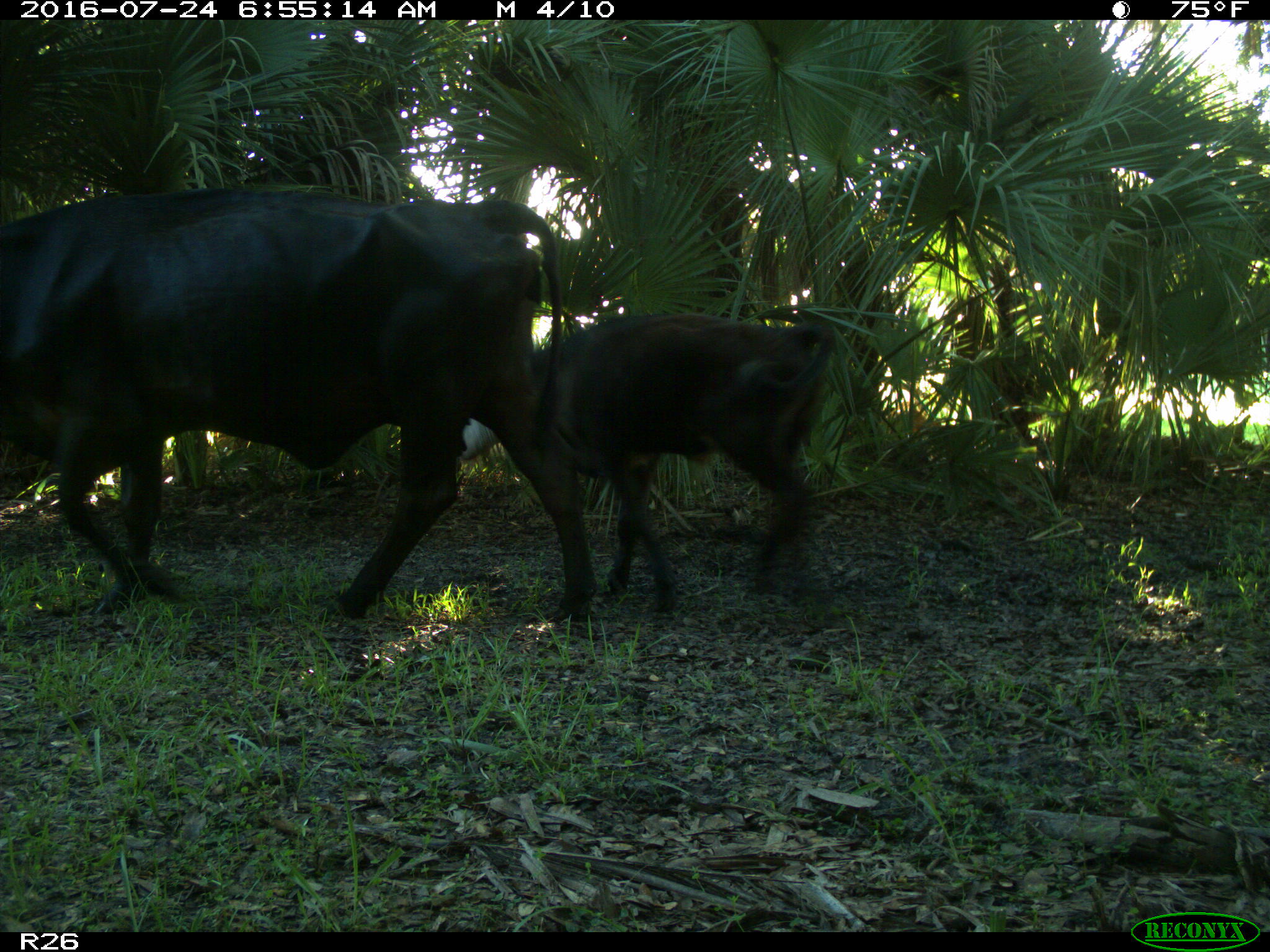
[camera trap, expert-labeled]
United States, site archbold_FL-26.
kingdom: Animalia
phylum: Chordata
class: Mammalia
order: Artiodactyla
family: Bovidae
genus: Bos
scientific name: Bos taurus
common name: domestic cow